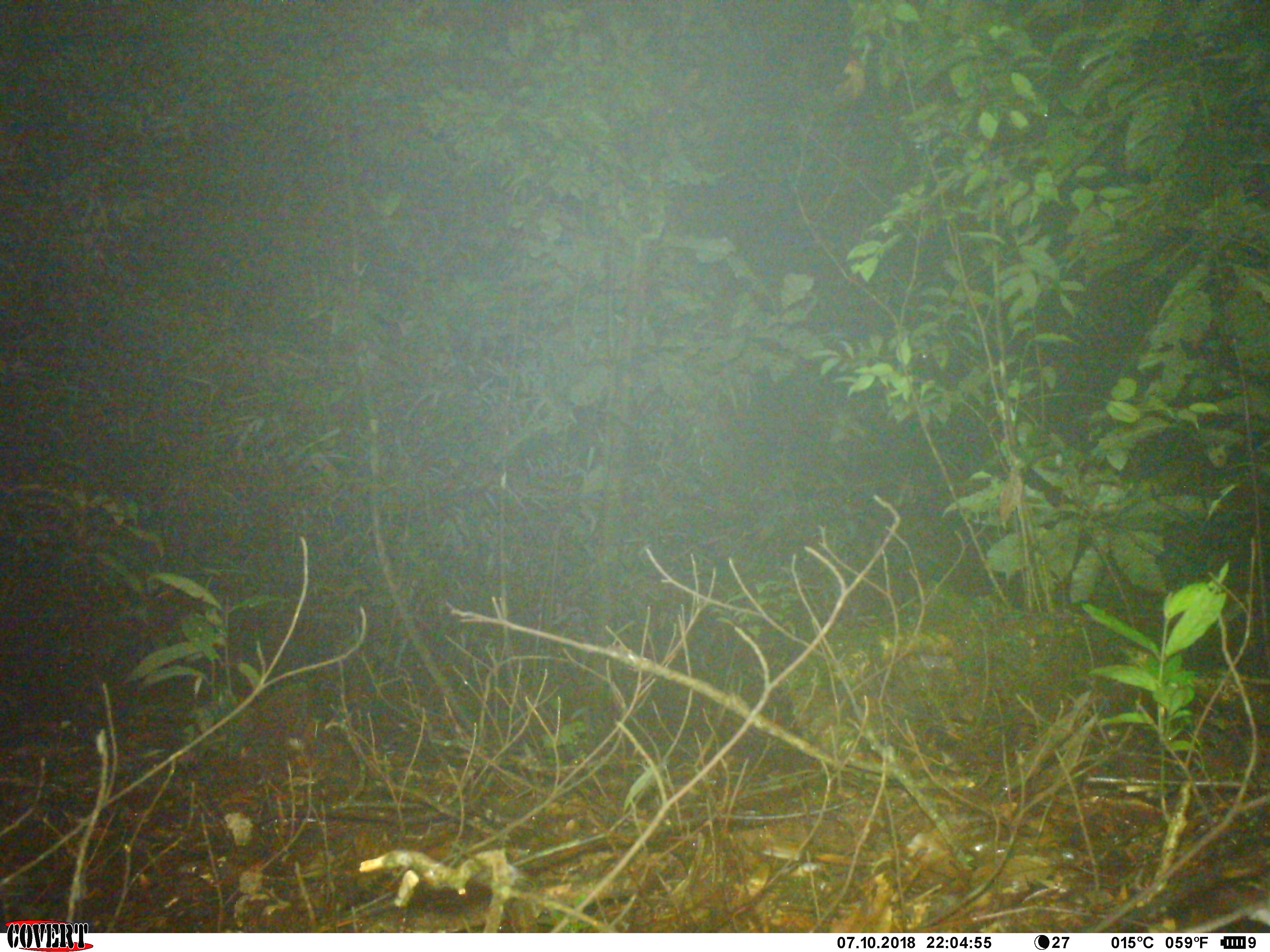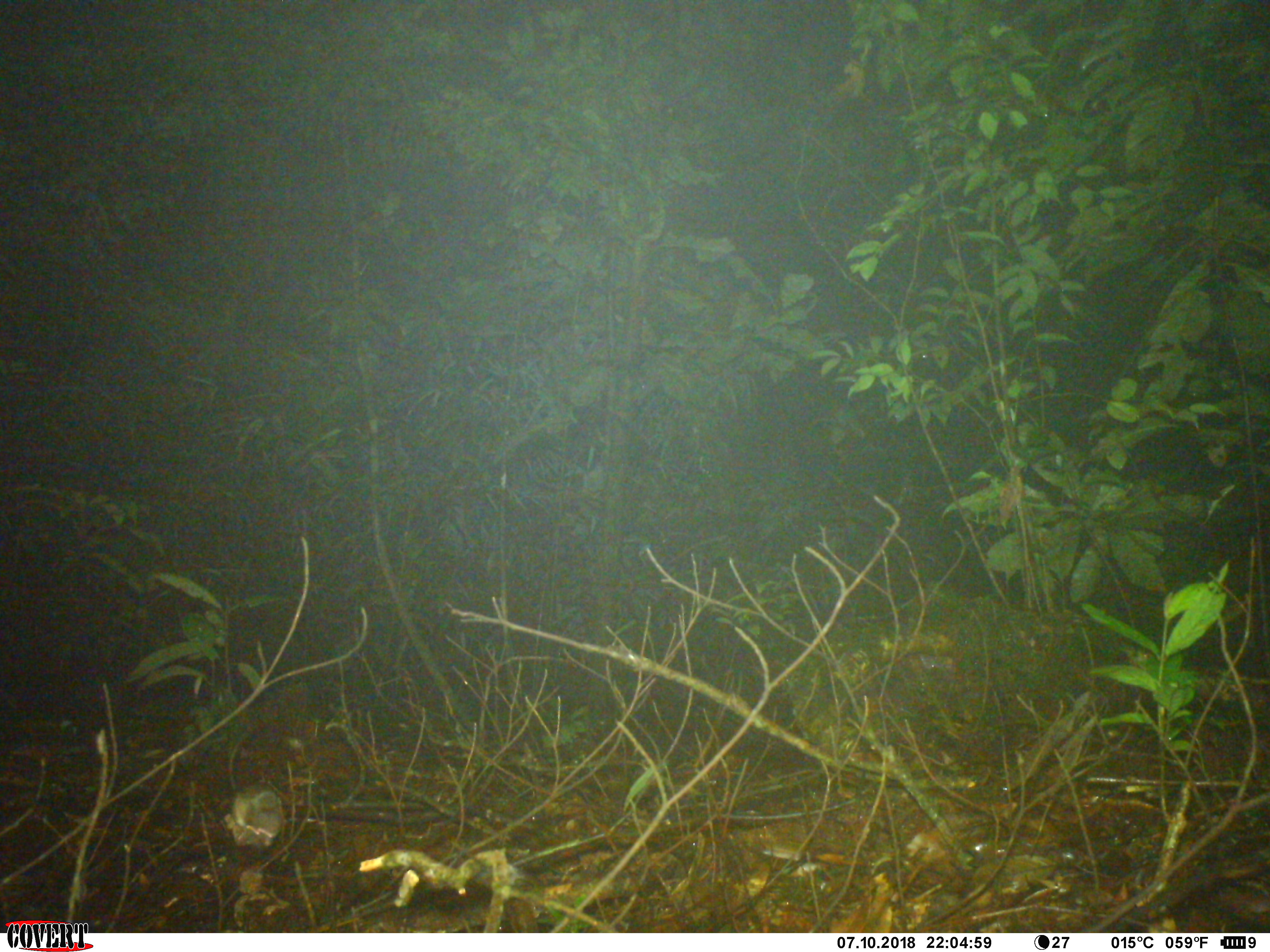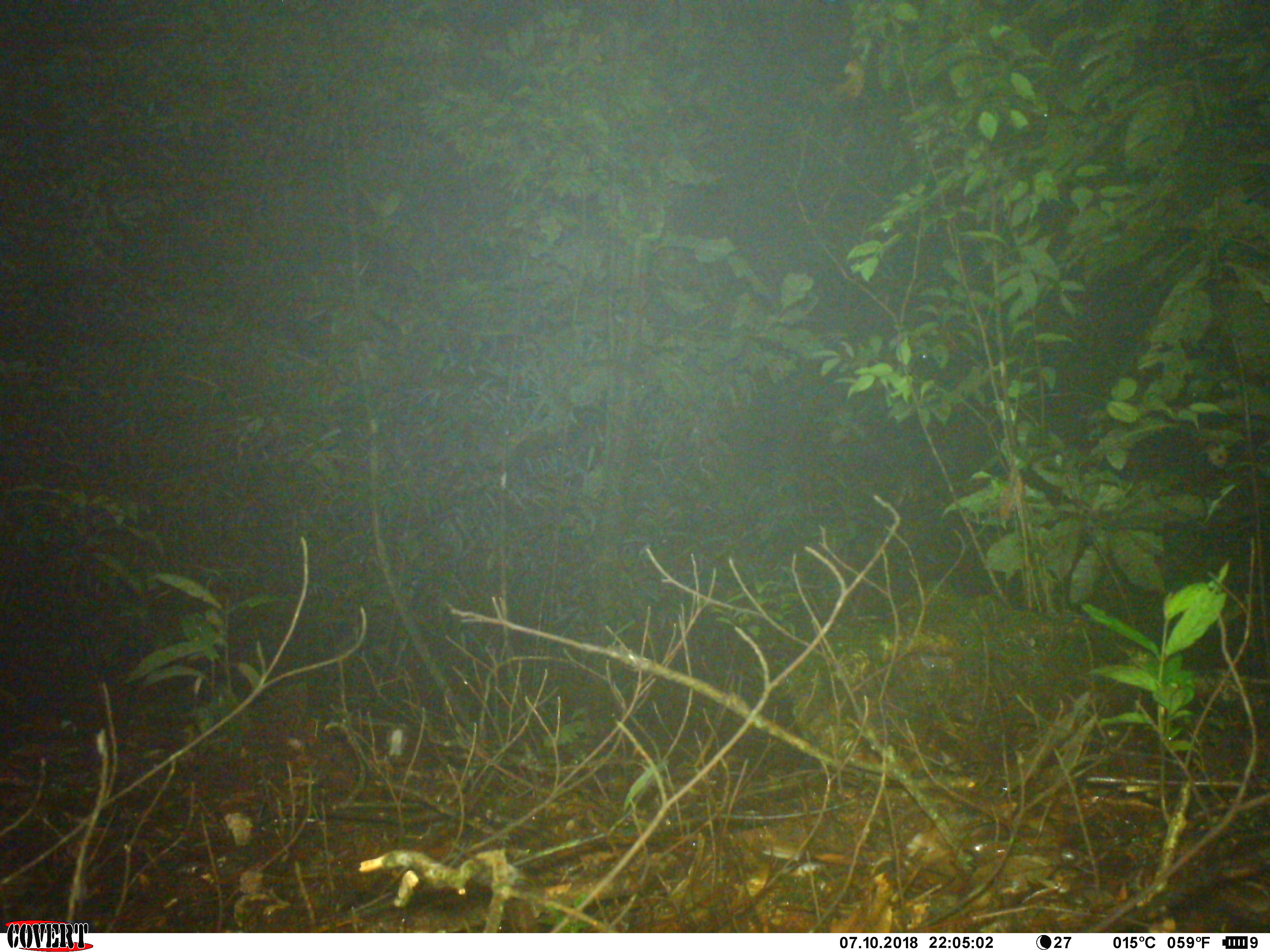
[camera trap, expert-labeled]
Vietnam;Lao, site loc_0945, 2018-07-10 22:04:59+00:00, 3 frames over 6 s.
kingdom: Animalia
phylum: Chordata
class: Mammalia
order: Rodentia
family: Muridae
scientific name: Muridae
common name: old-world mice and rats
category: unidentified murid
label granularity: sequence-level